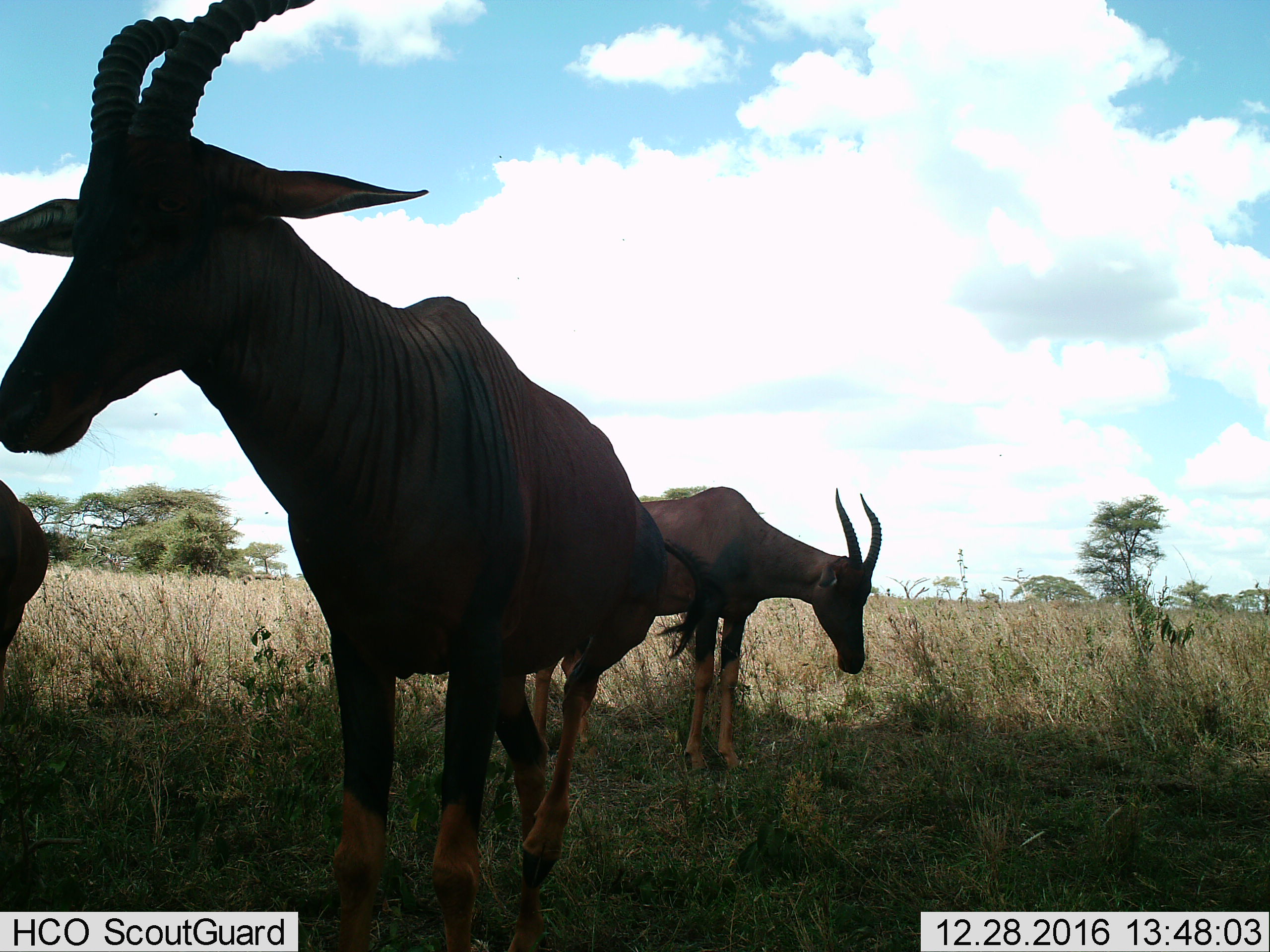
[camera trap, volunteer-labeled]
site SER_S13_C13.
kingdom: Animalia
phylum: Chordata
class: Mammalia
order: Artiodactyla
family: Bovidae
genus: Damaliscus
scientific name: Damaliscus lunatus jimela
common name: topi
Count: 3.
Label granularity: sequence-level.